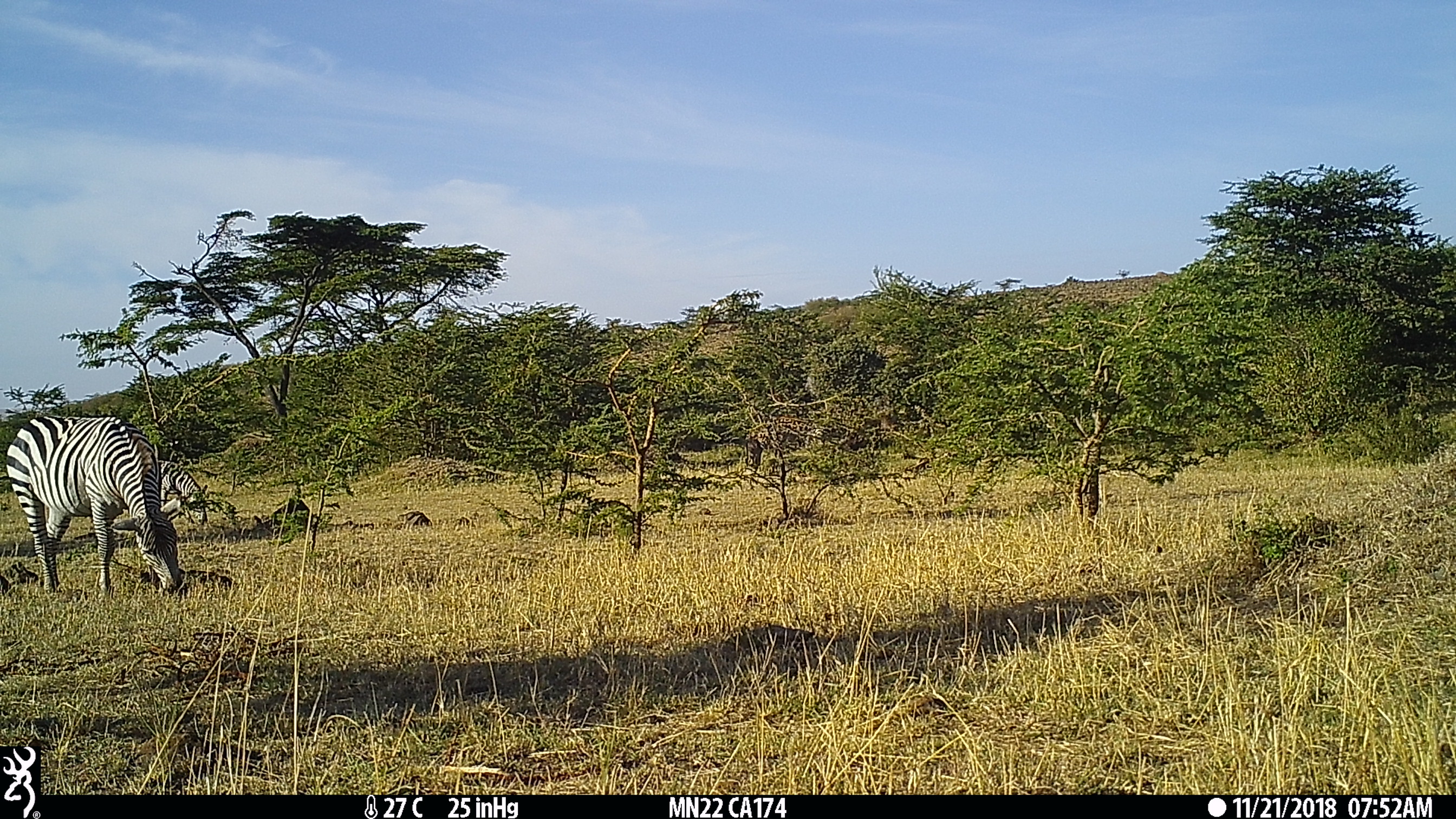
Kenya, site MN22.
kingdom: Animalia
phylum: Chordata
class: Mammalia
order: Perissodactyla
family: Equidae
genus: Equus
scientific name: Equus quagga burchellii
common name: burchell's zebra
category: zebra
Zebra (burchell's zebra) (Equus quagga burchellii).